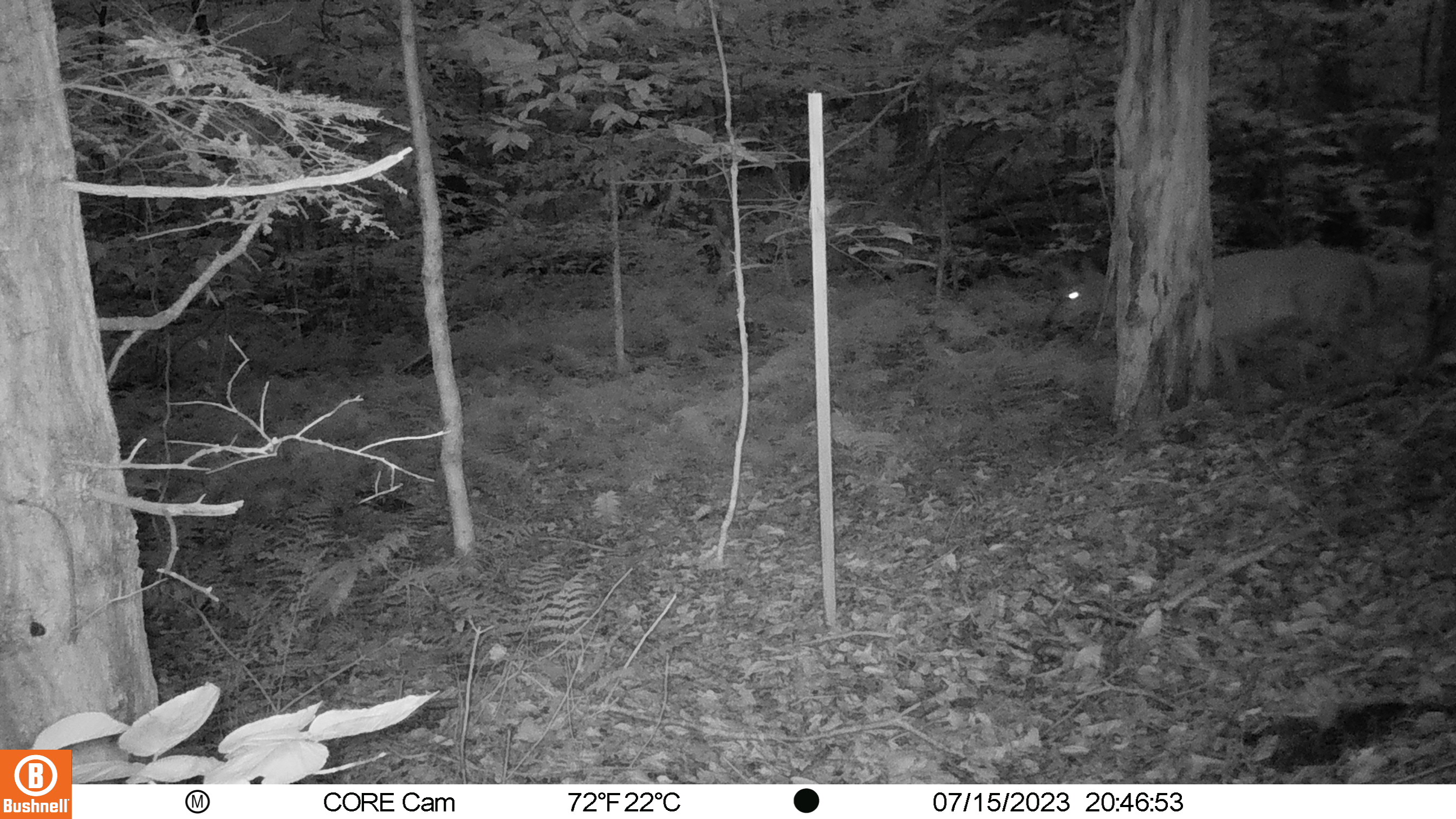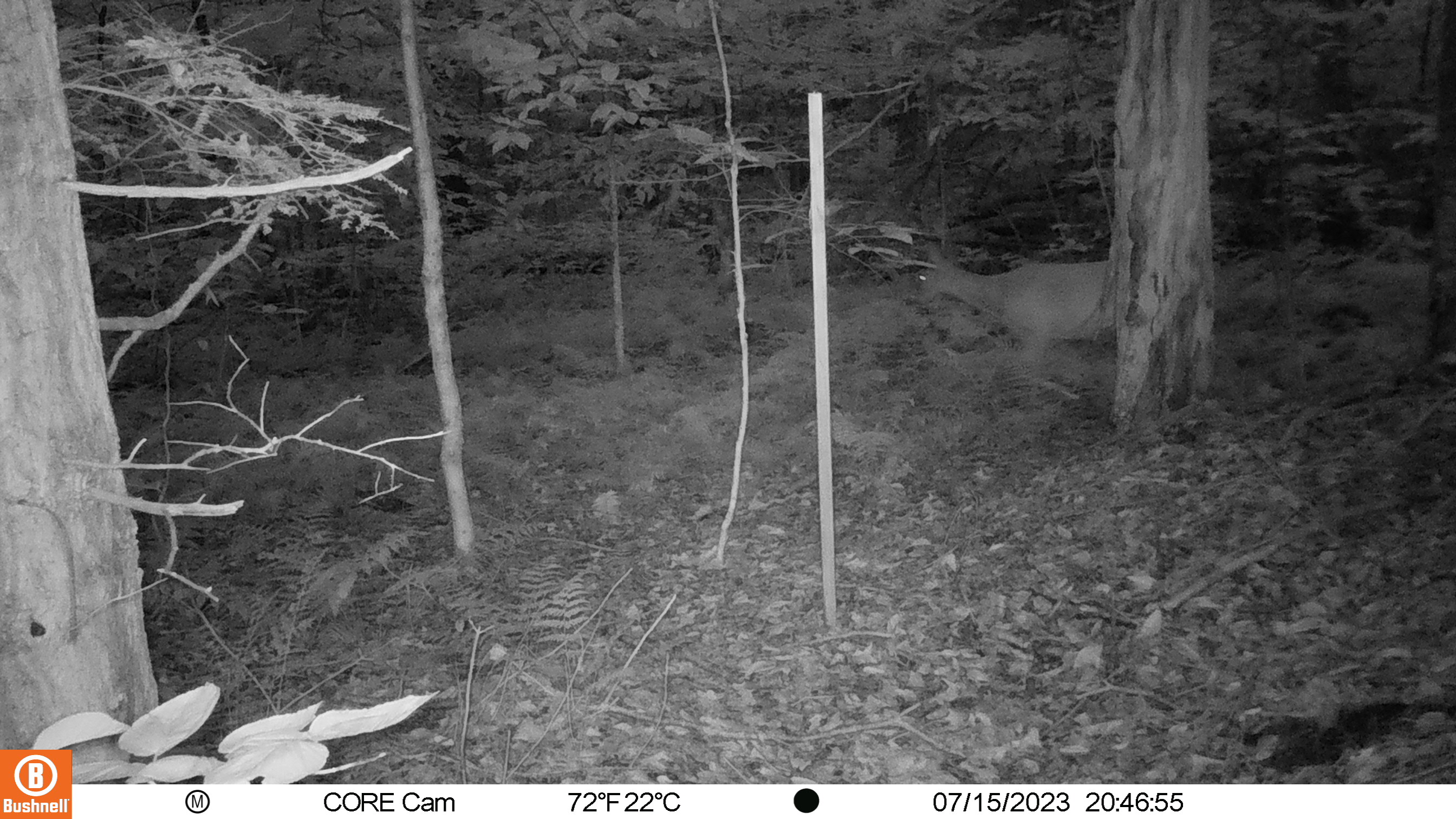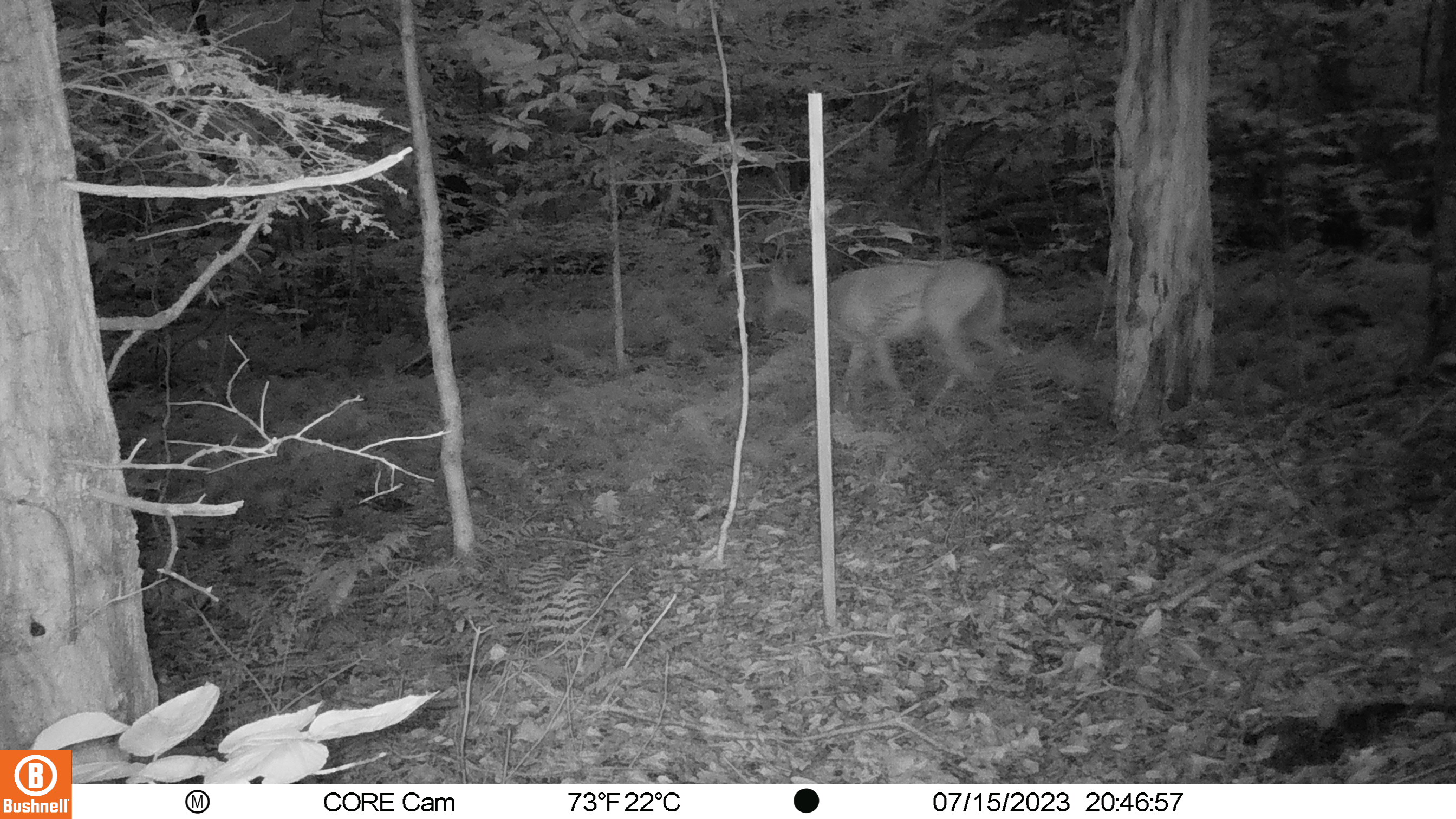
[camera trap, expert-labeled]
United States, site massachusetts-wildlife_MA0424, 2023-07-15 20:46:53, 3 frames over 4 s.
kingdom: Animalia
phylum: Chordata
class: Mammalia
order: Artiodactyla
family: Cervidae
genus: Odocoileus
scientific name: Odocoileus virginianus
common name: white-tailed deer